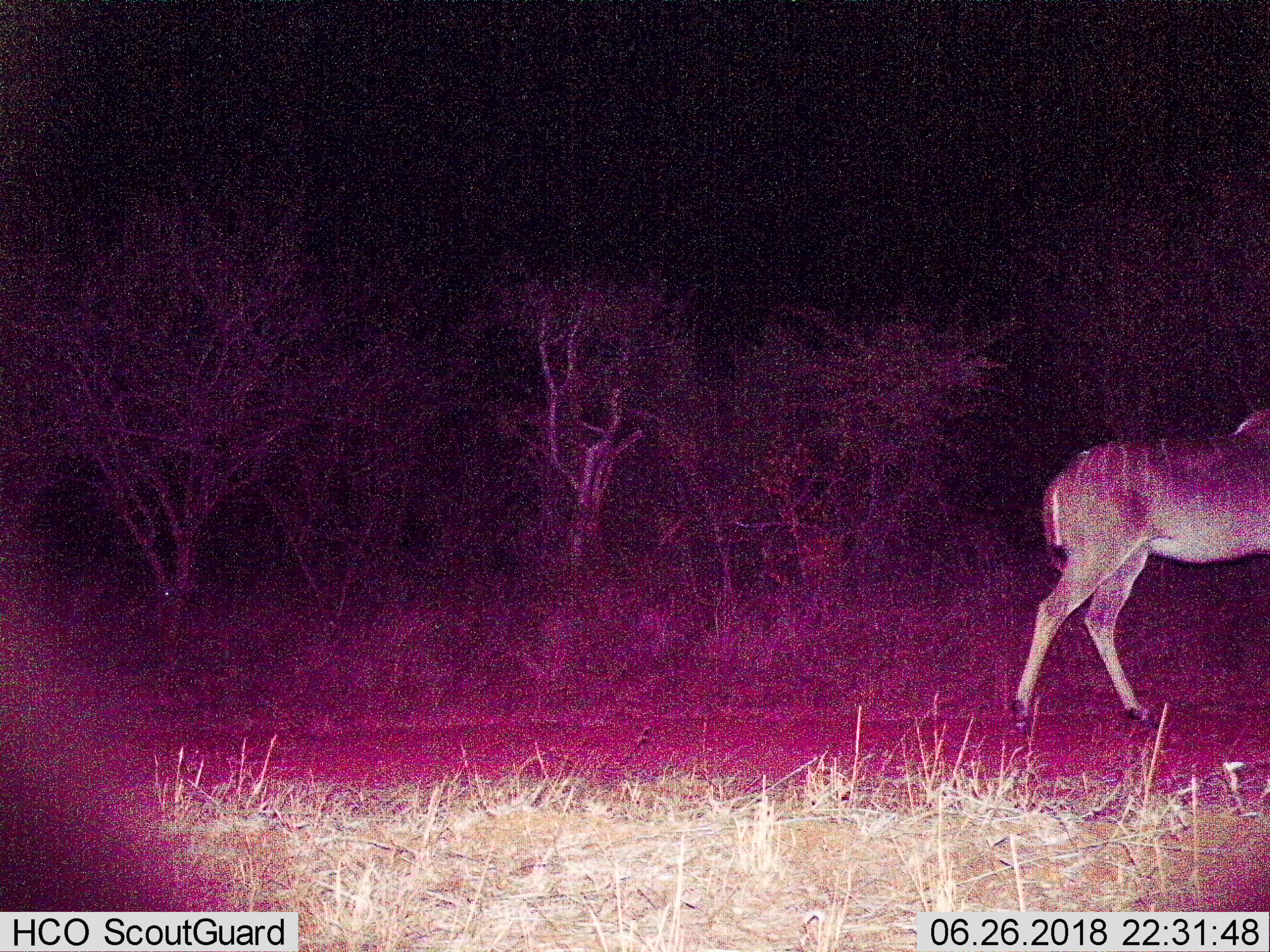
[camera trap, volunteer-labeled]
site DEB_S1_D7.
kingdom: Animalia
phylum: Chordata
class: Mammalia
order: Artiodactyla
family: Bovidae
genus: Tragelaphus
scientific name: Tragelaphus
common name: kudu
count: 1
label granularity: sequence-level